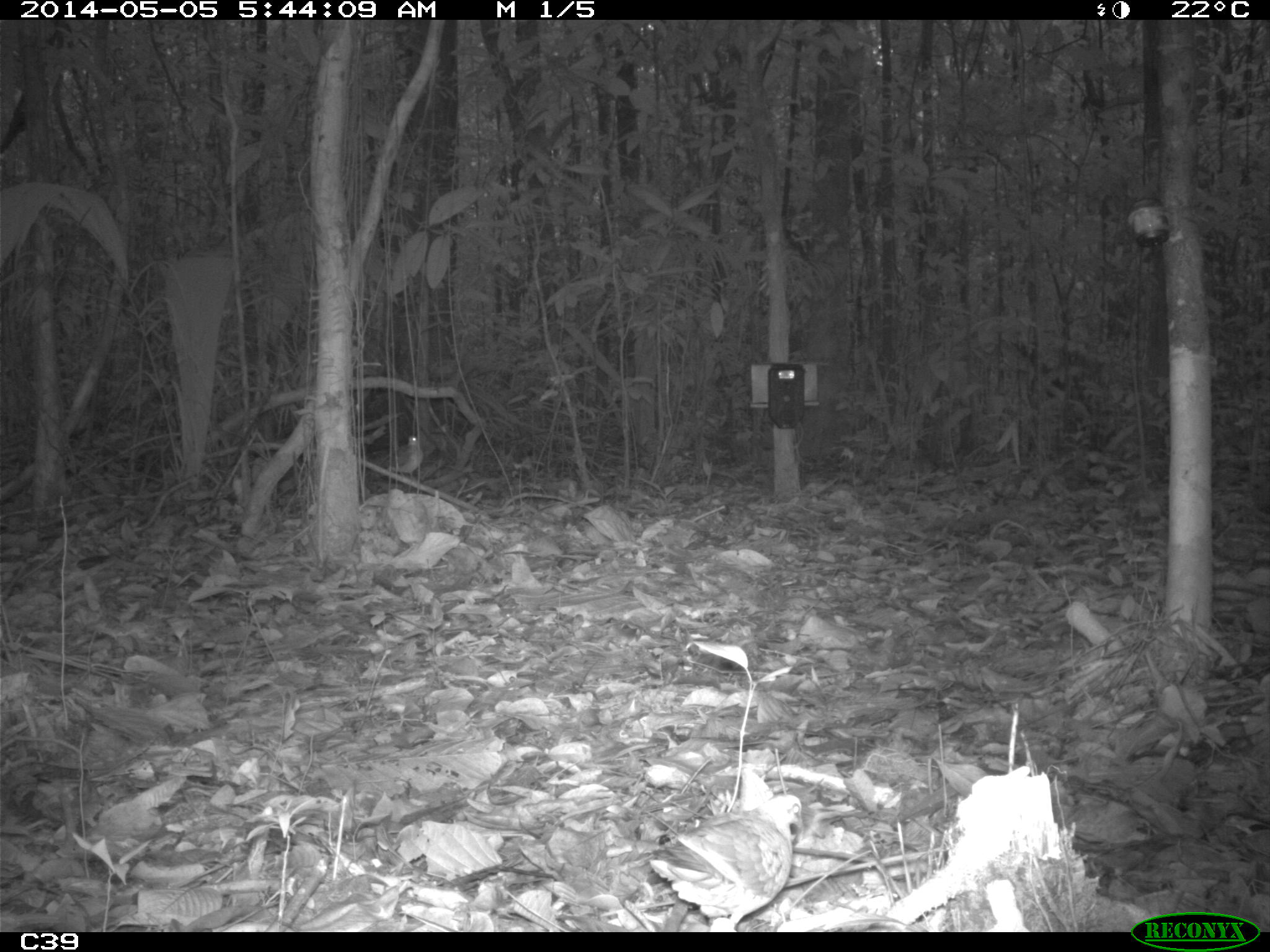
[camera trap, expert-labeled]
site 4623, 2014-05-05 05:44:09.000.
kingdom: Animalia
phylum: Chordata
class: Aves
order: Columbiformes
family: Columbidae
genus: Geotrygon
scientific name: Geotrygon montana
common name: ruddy quail-dove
Geotrygon montana (ruddy quail-dove), count 1, age adult.